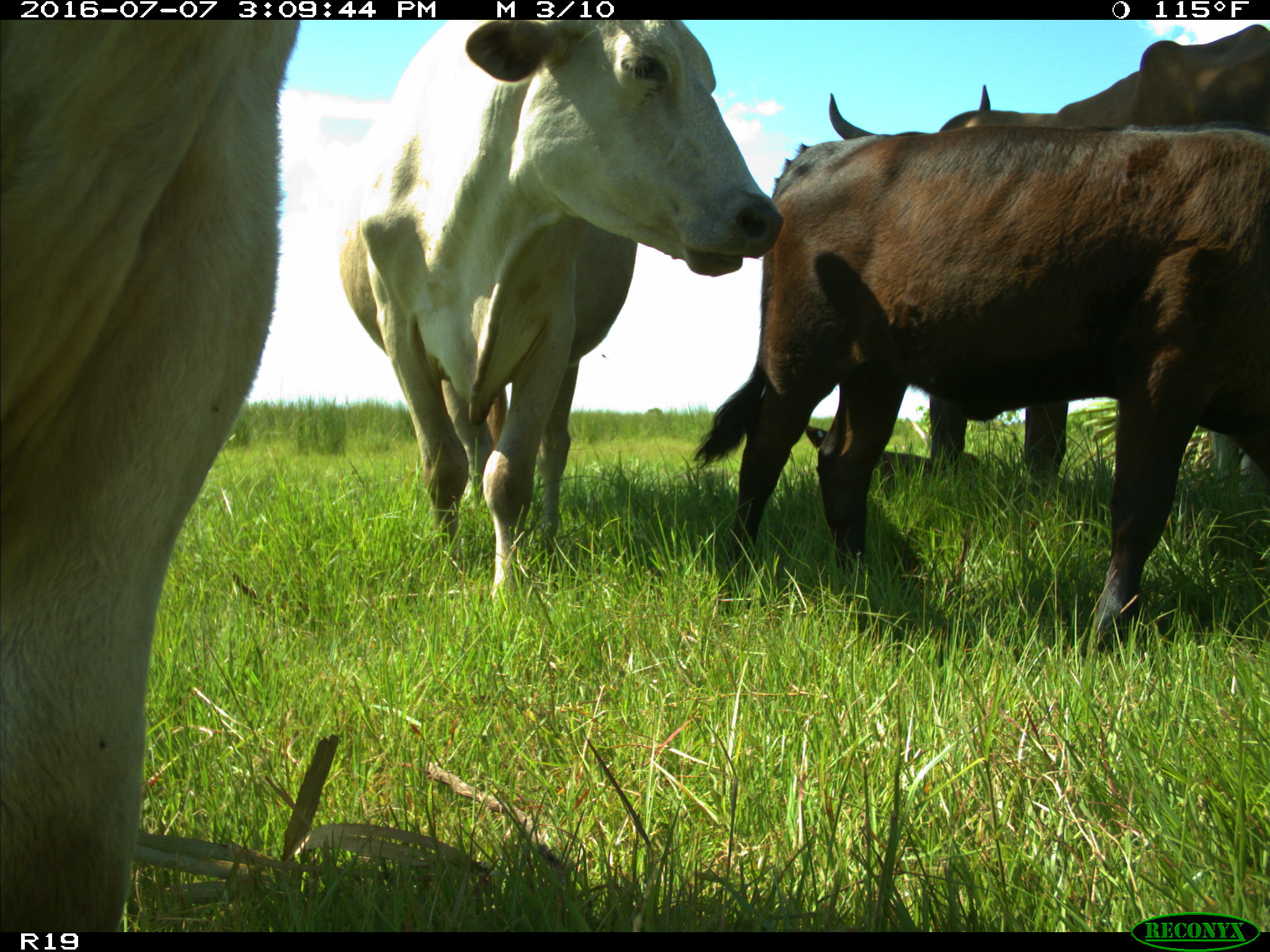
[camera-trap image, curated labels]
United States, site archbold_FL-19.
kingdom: Animalia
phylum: Chordata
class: Mammalia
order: Artiodactyla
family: Bovidae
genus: Bos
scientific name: Bos taurus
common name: domestic cow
Bos taurus (domestic cow).